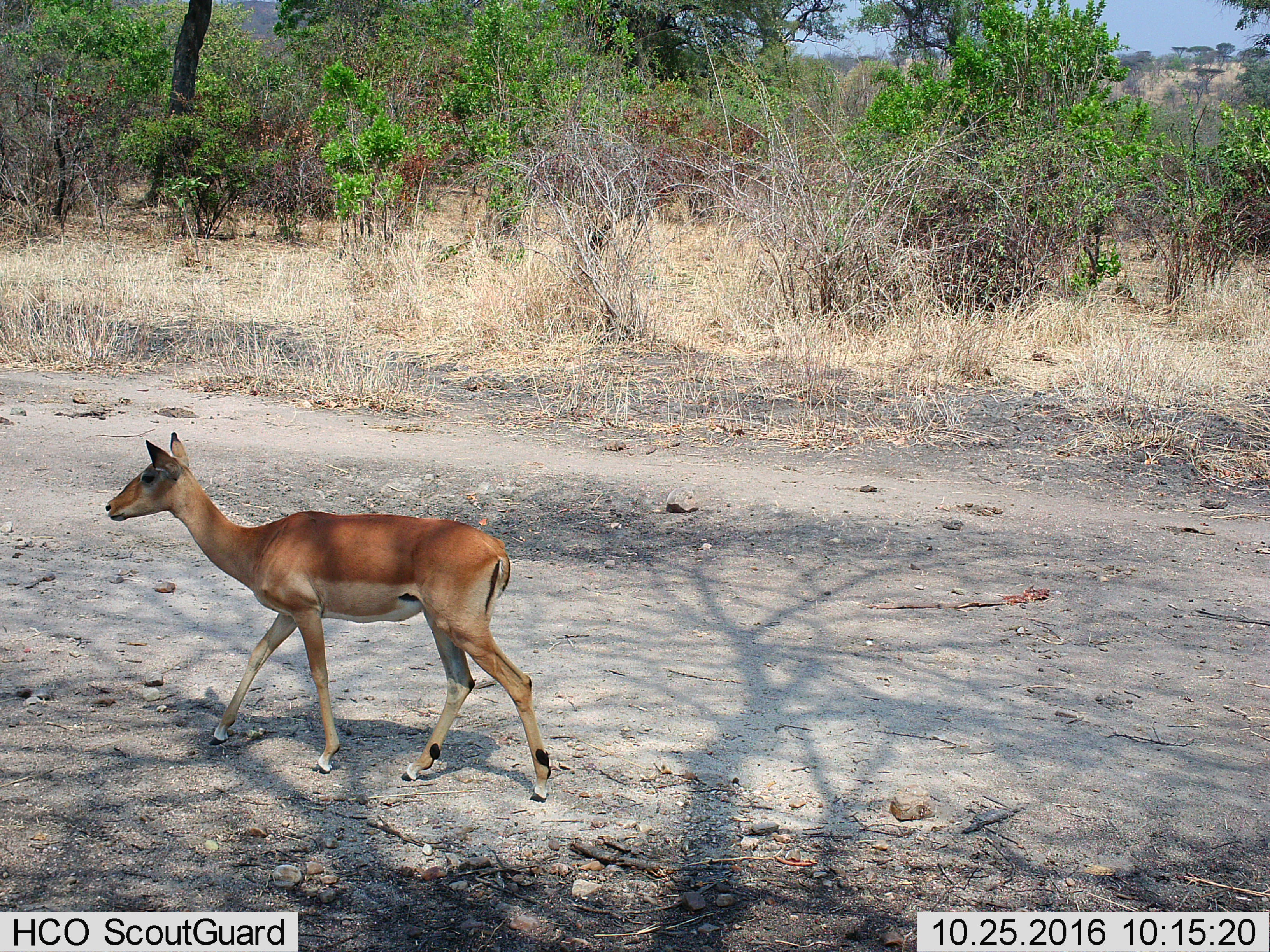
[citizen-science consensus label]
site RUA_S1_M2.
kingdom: Animalia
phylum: Chordata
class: Mammalia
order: Artiodactyla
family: Bovidae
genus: Aepyceros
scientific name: Aepyceros melampus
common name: impala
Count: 1.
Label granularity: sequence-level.